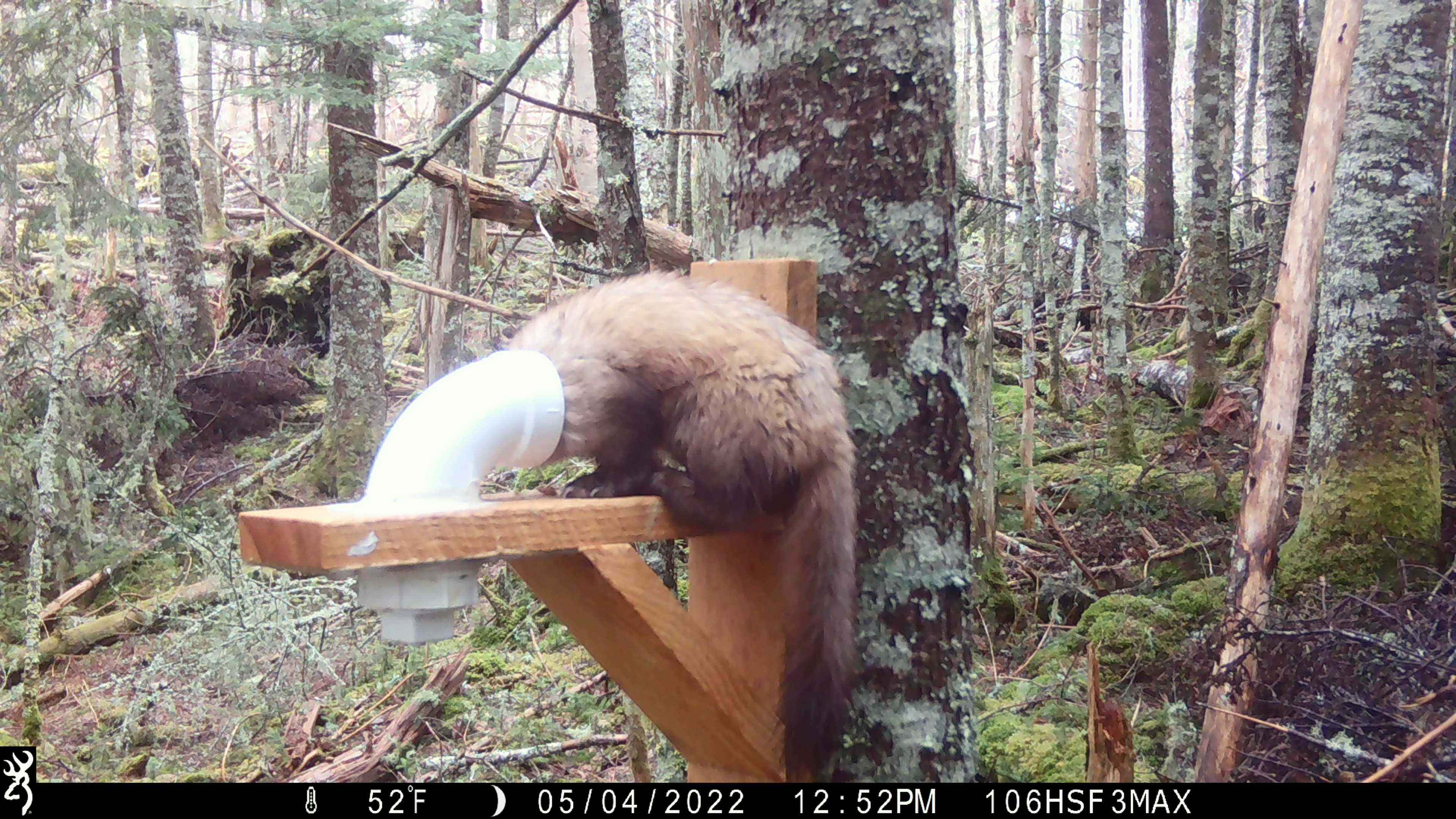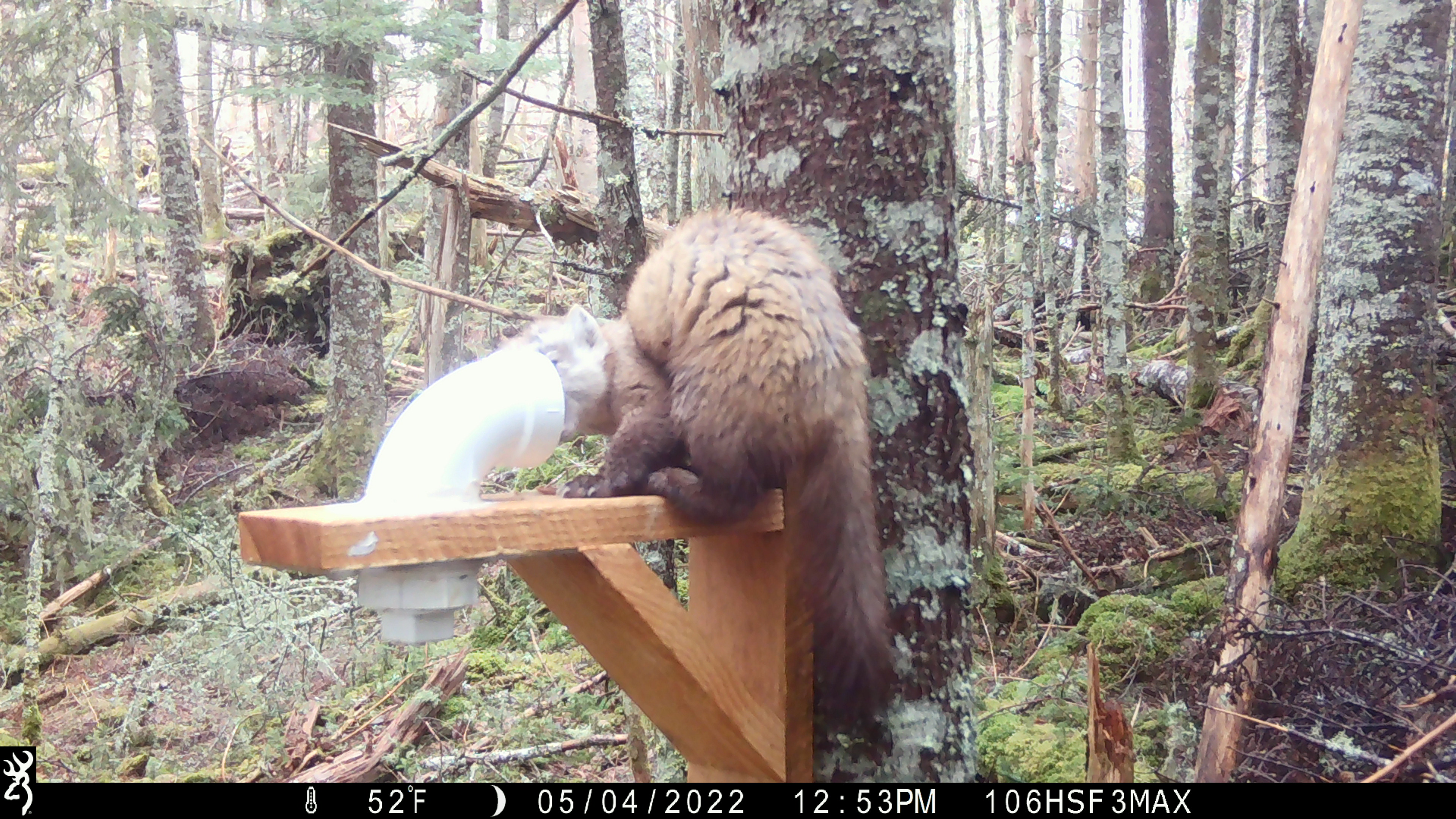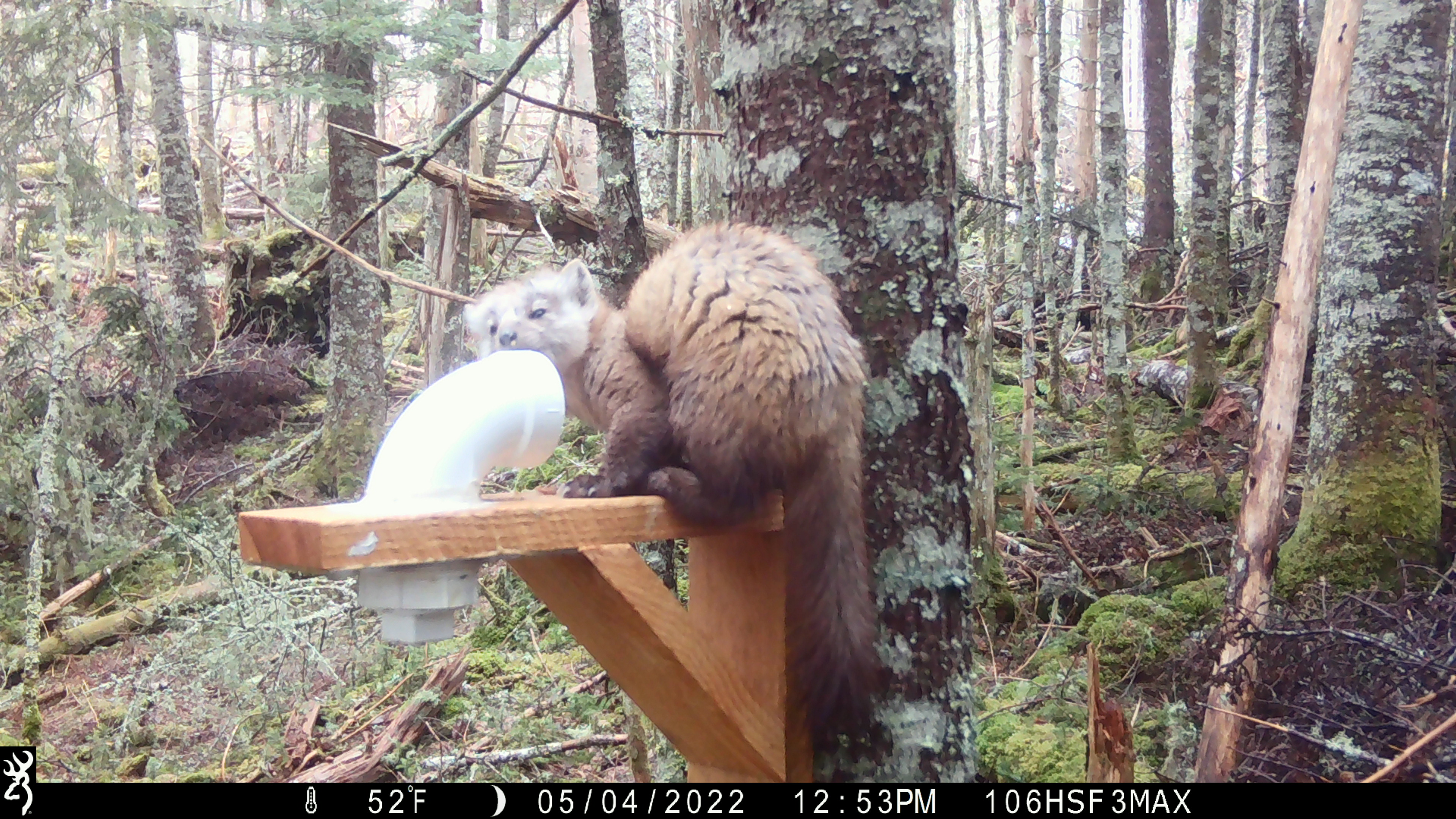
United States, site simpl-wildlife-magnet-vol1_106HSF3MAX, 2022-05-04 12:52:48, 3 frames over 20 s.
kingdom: Animalia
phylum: Chordata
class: Mammalia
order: Carnivora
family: Mustelidae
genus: Martes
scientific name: Martes americana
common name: american marten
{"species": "american marten (Martes americana)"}